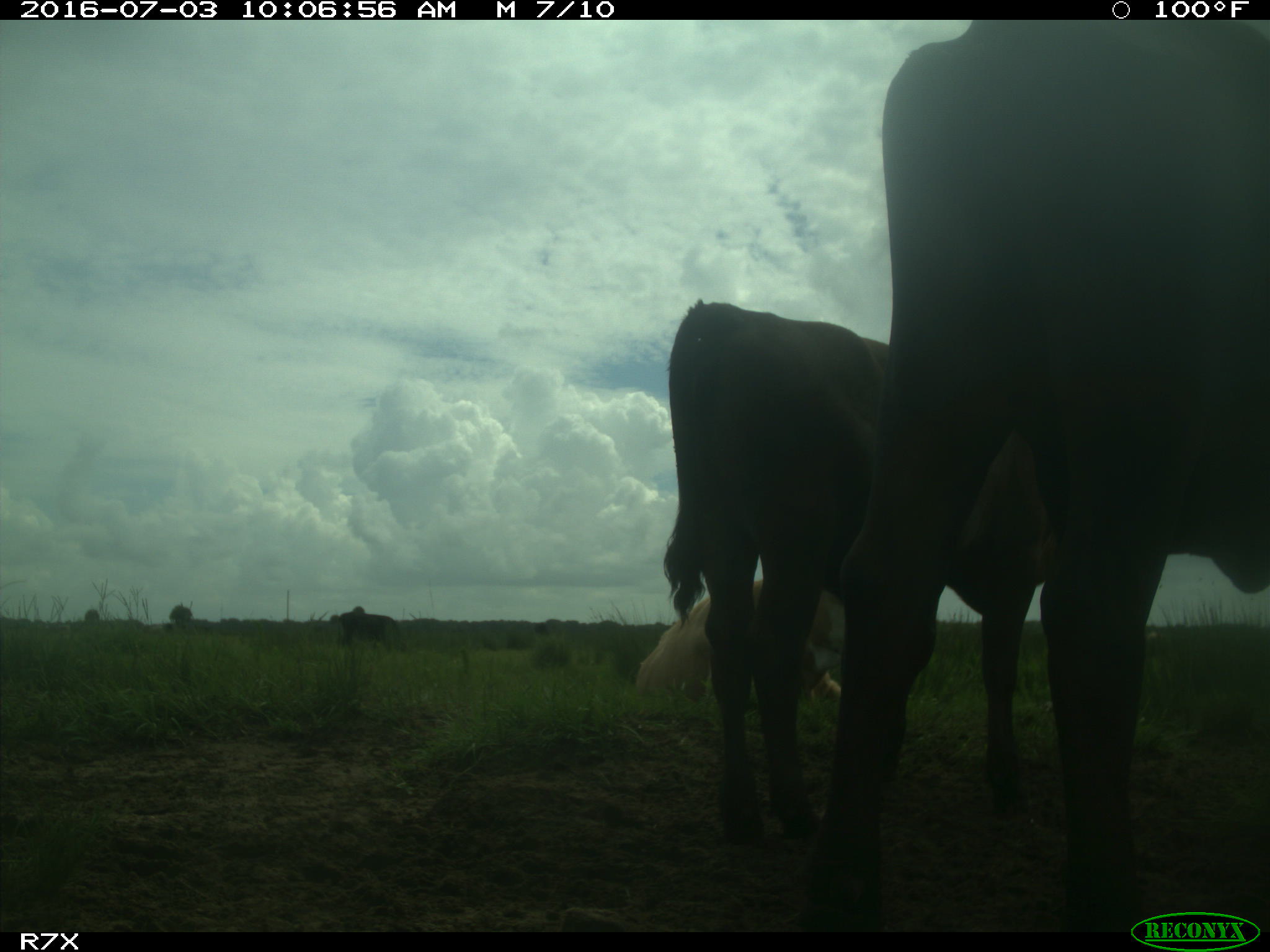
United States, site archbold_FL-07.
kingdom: Animalia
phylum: Chordata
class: Mammalia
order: Artiodactyla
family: Bovidae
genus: Bos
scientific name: Bos taurus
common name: domestic cow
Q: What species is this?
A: Bos taurus (domestic cow).